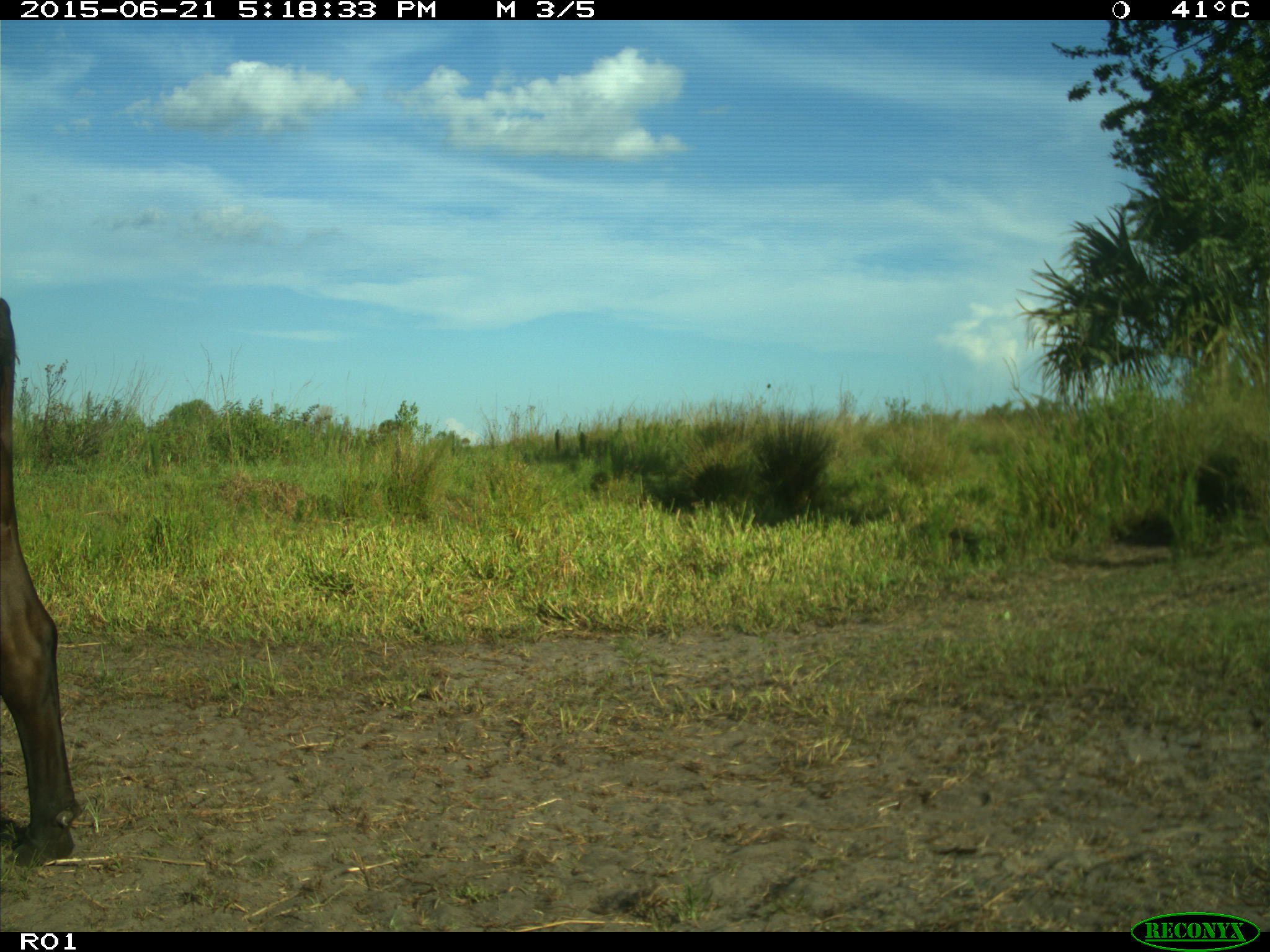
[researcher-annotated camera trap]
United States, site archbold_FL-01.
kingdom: Animalia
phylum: Chordata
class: Mammalia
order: Artiodactyla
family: Bovidae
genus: Bos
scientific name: Bos taurus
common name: domestic cow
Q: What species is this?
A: Bos taurus (domestic cow).